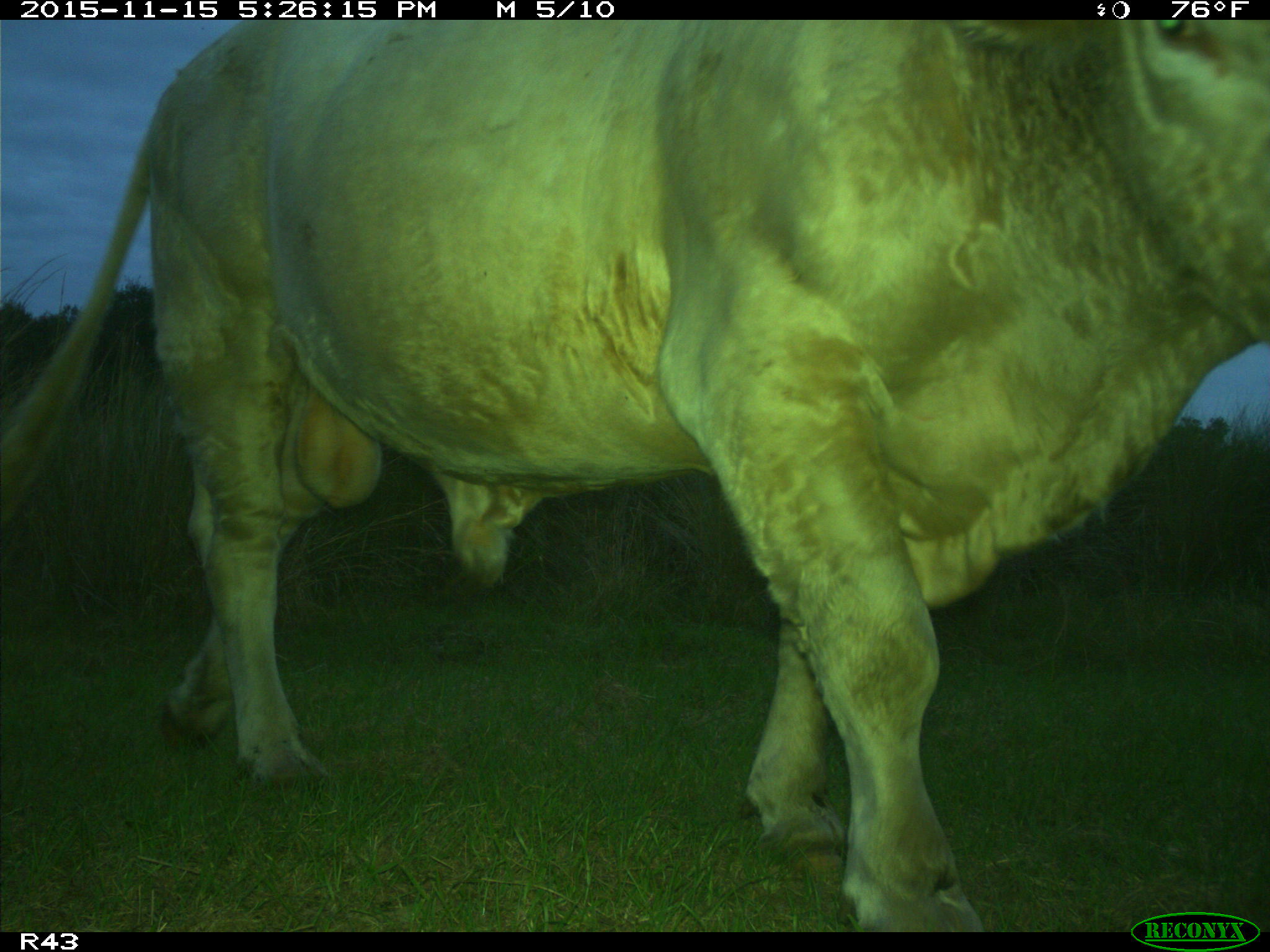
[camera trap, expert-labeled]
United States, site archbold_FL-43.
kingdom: Animalia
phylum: Chordata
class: Mammalia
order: Artiodactyla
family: Bovidae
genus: Bos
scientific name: Bos taurus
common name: domestic cow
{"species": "Bos taurus (domestic cow)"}